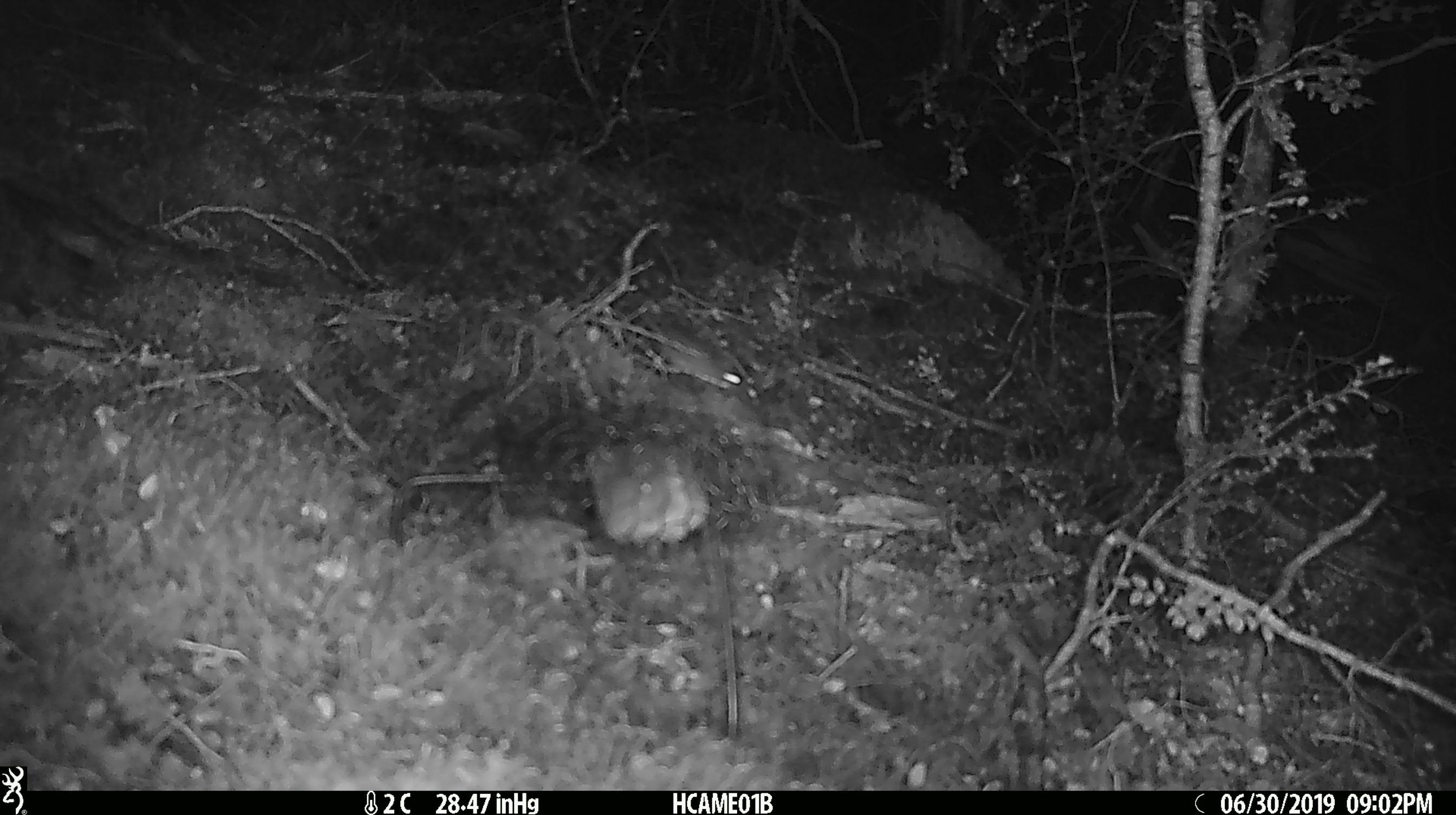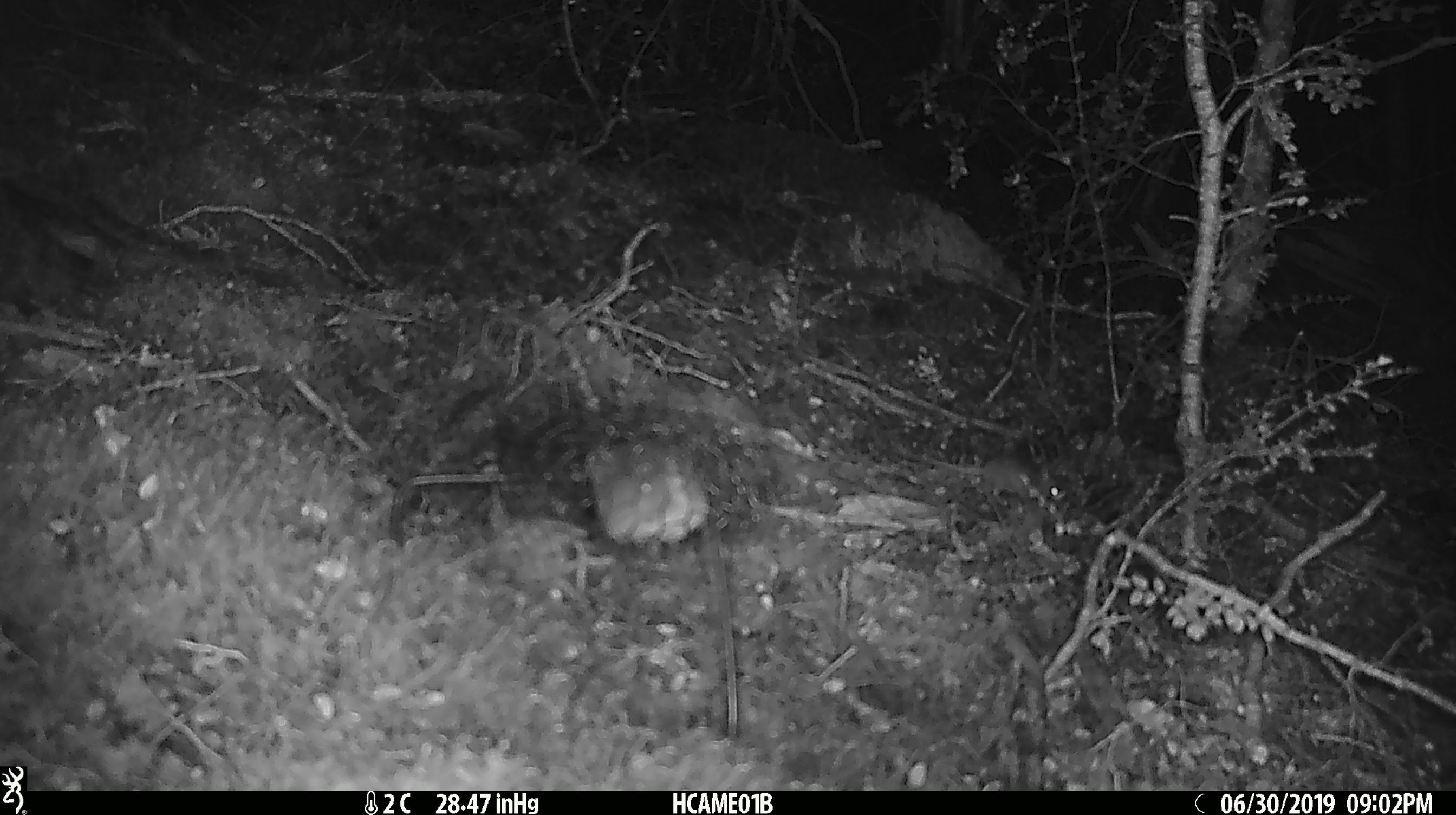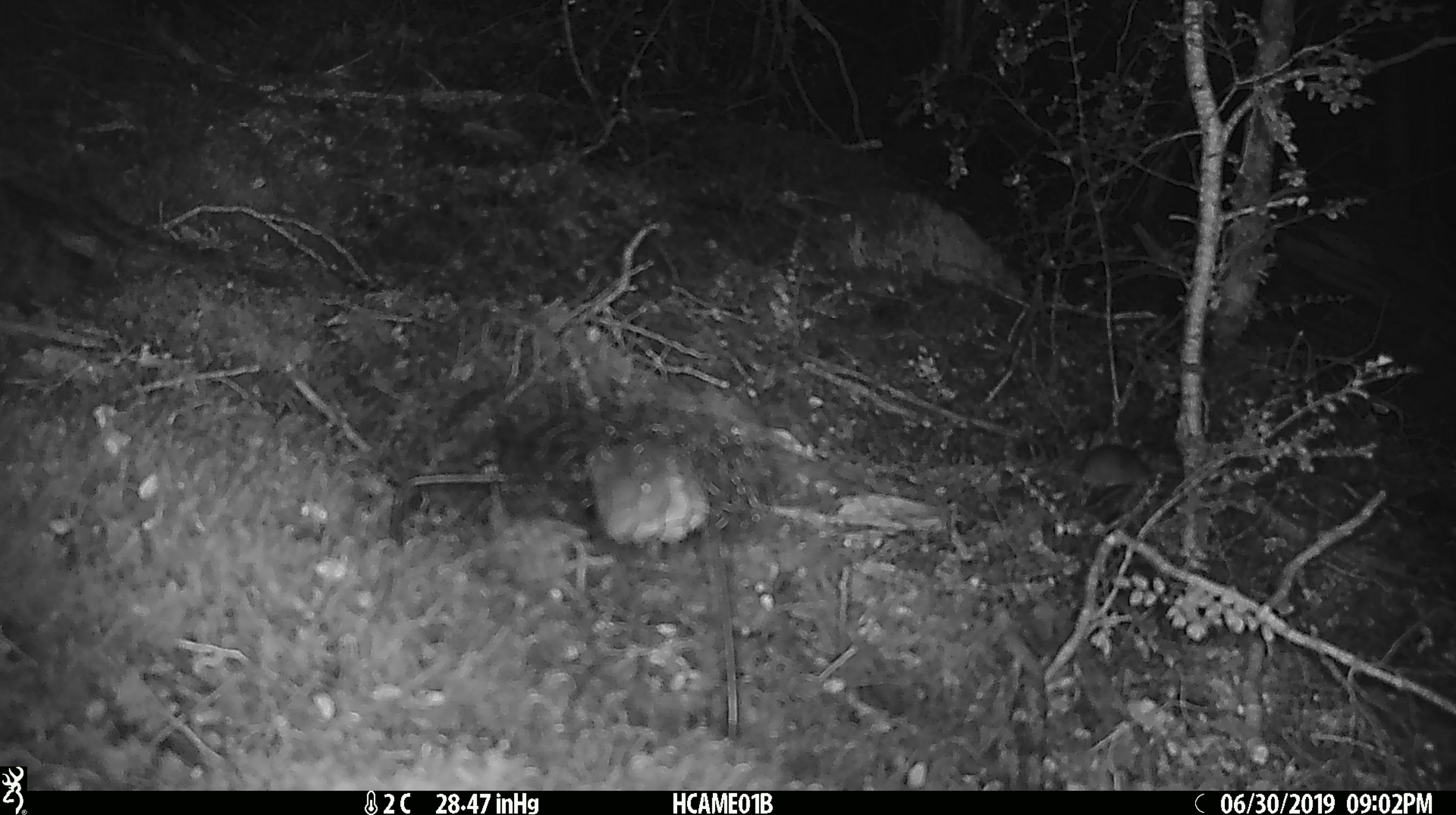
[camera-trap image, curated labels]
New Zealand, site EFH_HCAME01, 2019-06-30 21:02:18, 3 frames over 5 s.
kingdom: Animalia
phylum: Chordata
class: Mammalia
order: Rodentia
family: Muridae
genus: Mus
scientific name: Mus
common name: mouse